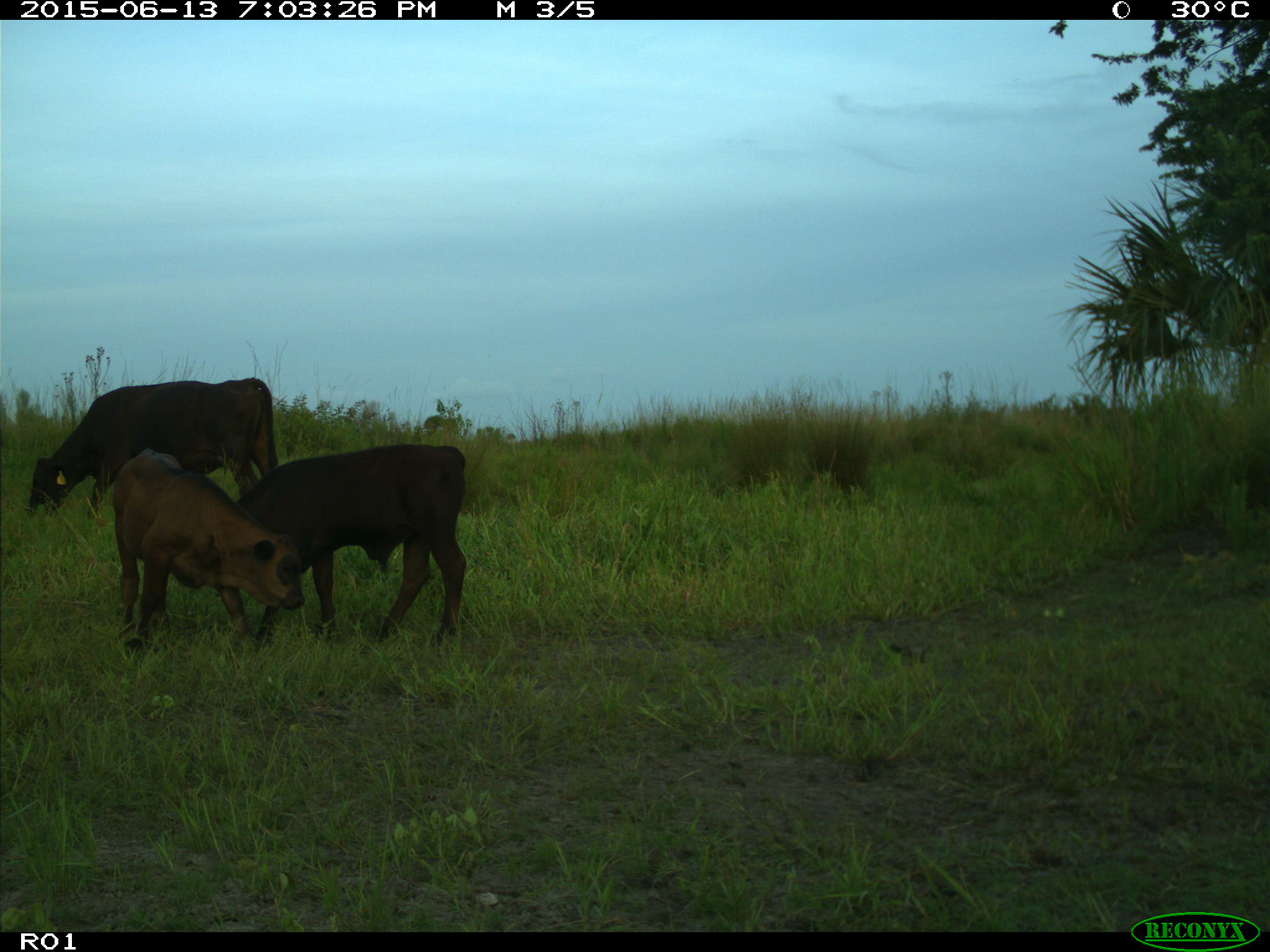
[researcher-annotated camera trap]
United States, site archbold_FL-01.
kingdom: Animalia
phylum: Chordata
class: Mammalia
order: Artiodactyla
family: Bovidae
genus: Bos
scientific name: Bos taurus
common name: domestic cow